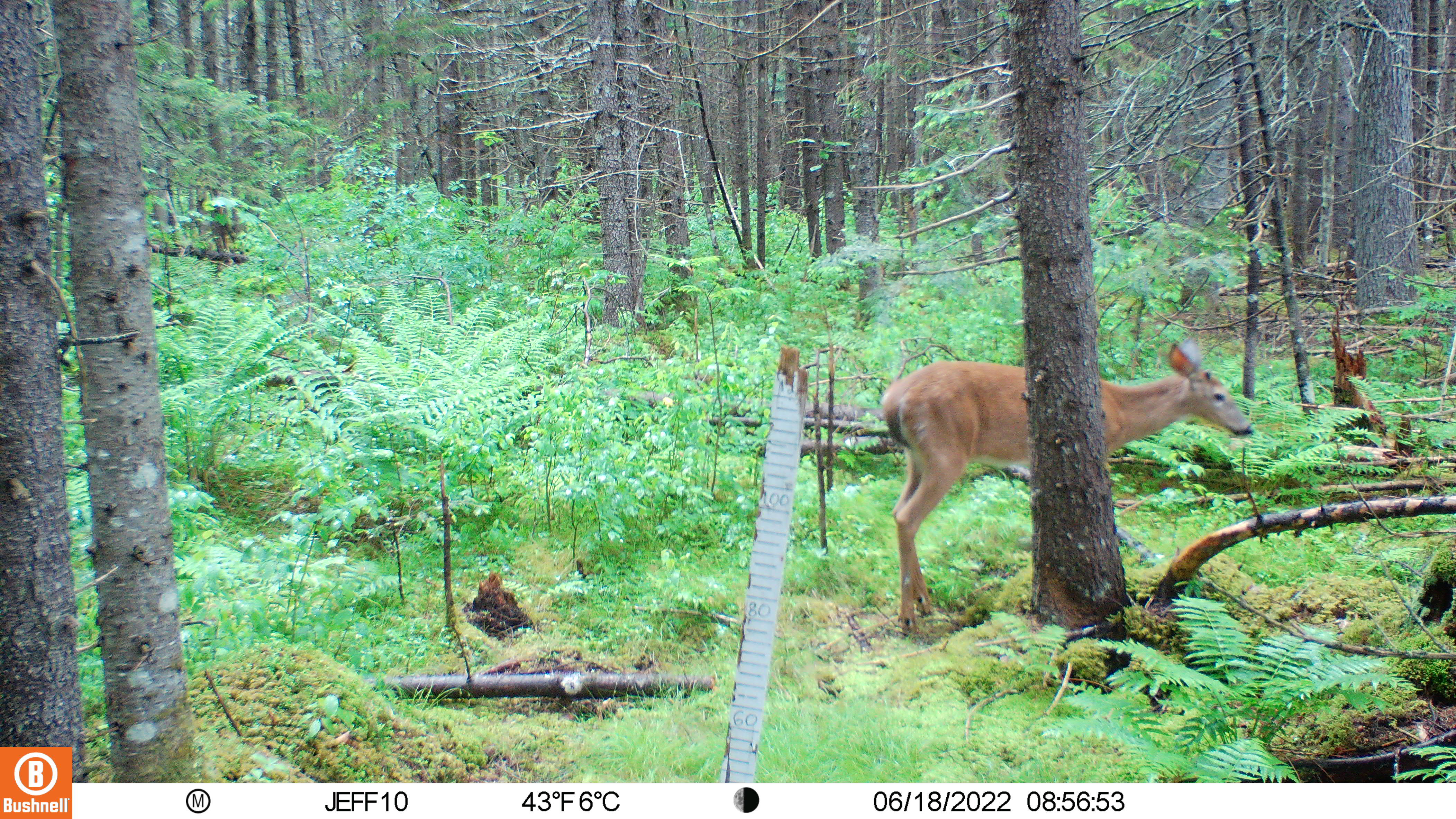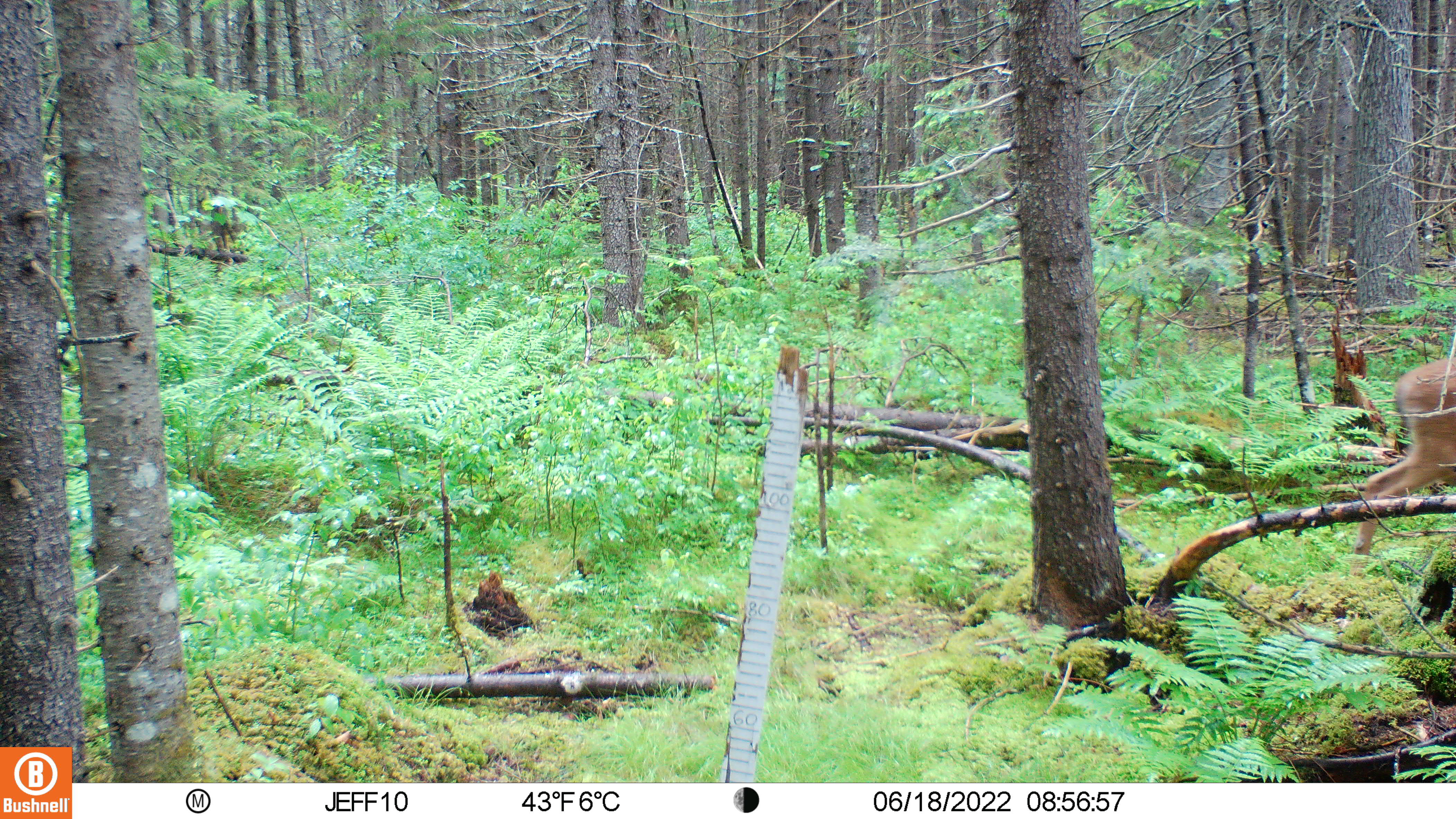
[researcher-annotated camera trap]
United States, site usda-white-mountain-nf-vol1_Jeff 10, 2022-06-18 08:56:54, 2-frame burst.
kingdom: Animalia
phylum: Chordata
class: Mammalia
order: Artiodactyla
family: Cervidae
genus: Odocoileus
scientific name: Odocoileus virginianus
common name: white-tailed deer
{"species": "white-tailed deer (Odocoileus virginianus)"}